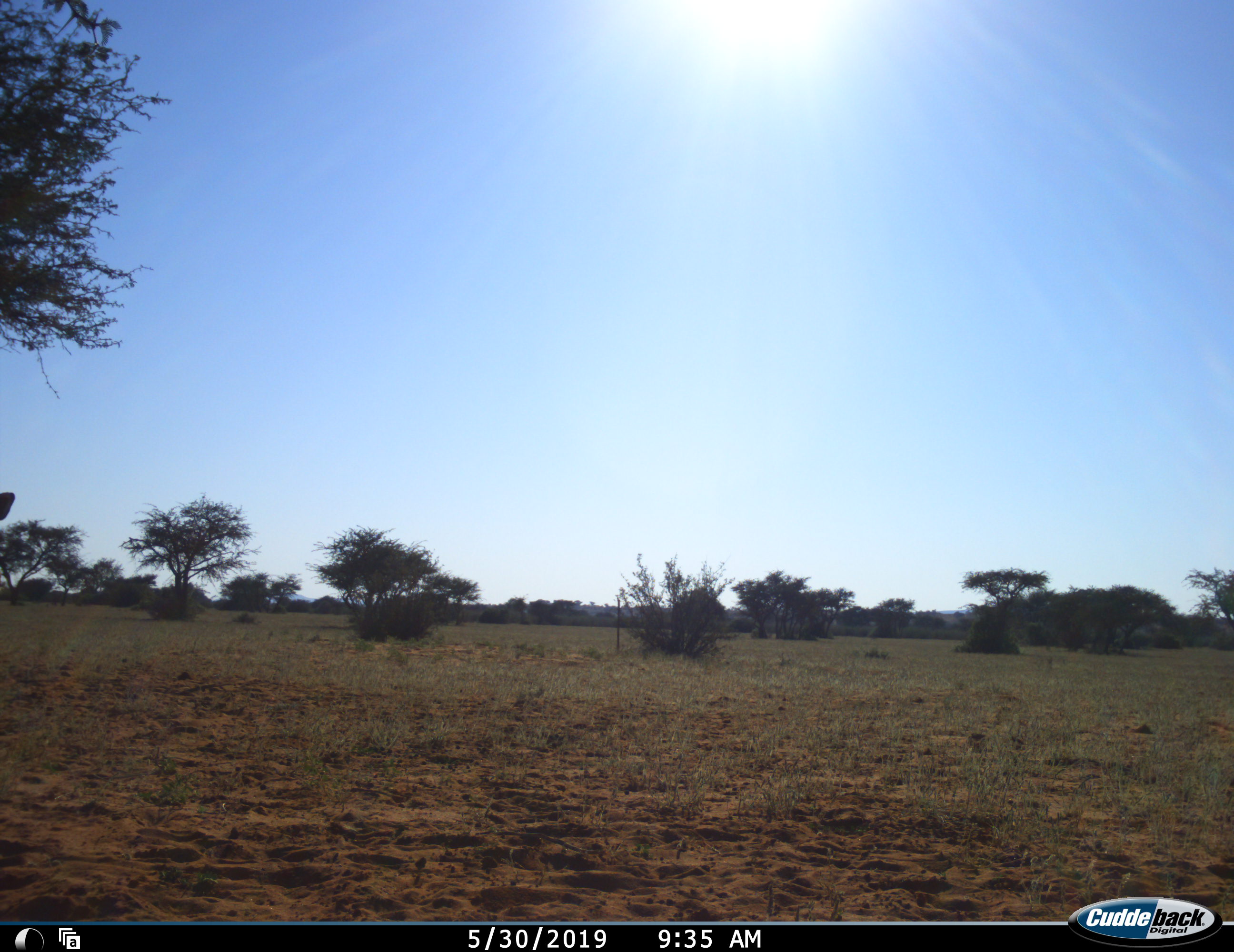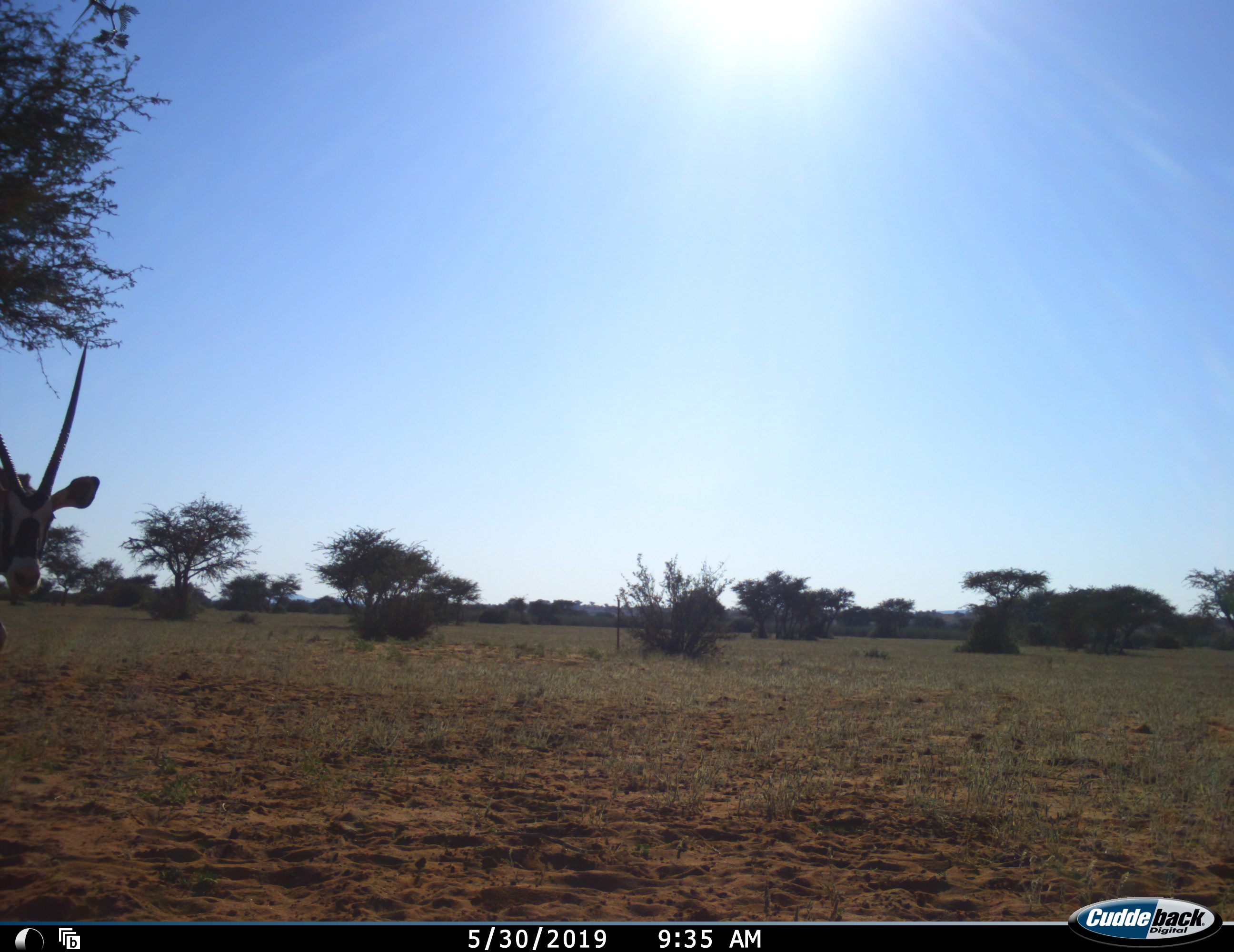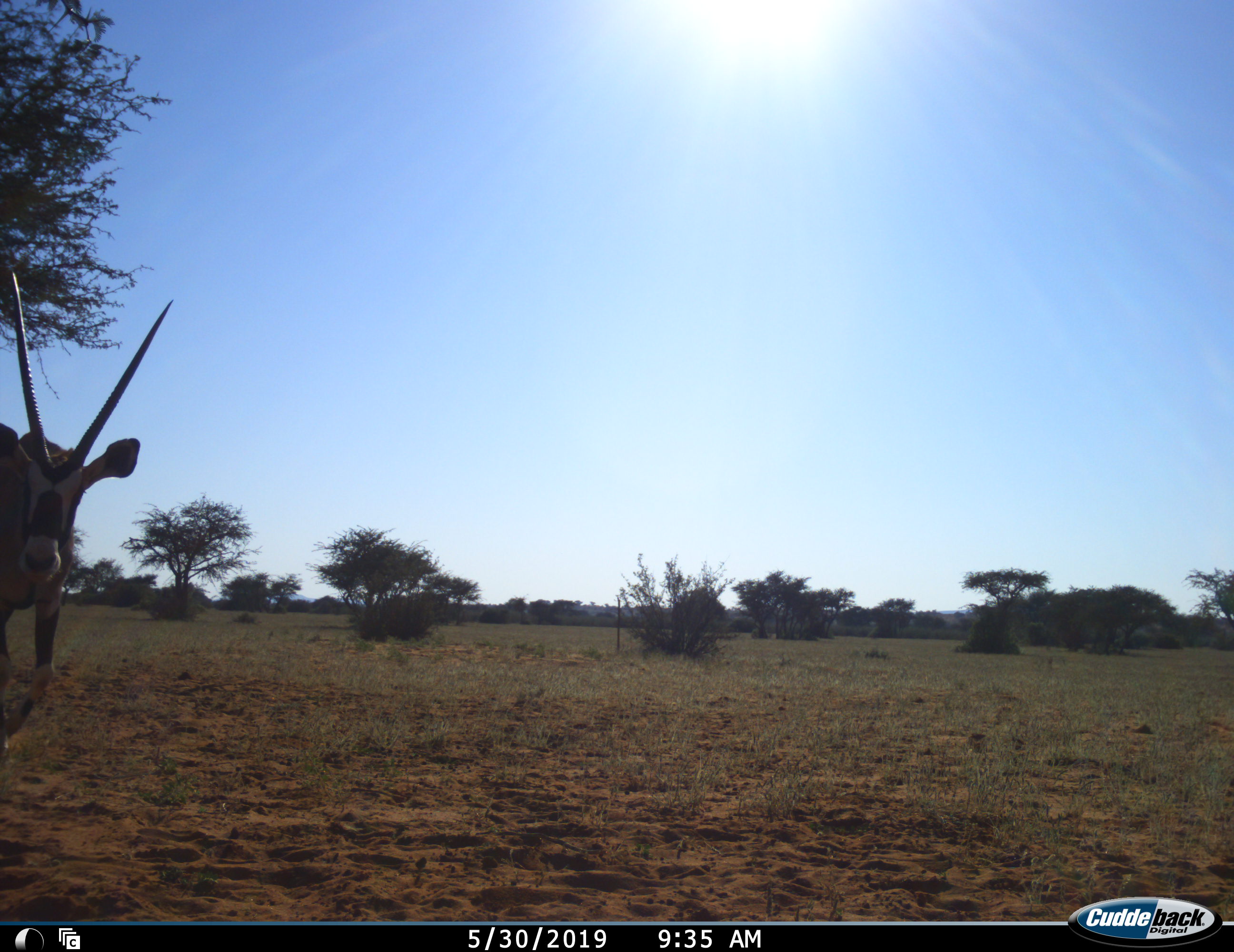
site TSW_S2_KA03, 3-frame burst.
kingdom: Animalia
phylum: Chordata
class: Mammalia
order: Artiodactyla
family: Bovidae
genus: Oryx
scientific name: Oryx gazella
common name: gemsbok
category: oryx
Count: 1.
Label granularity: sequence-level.